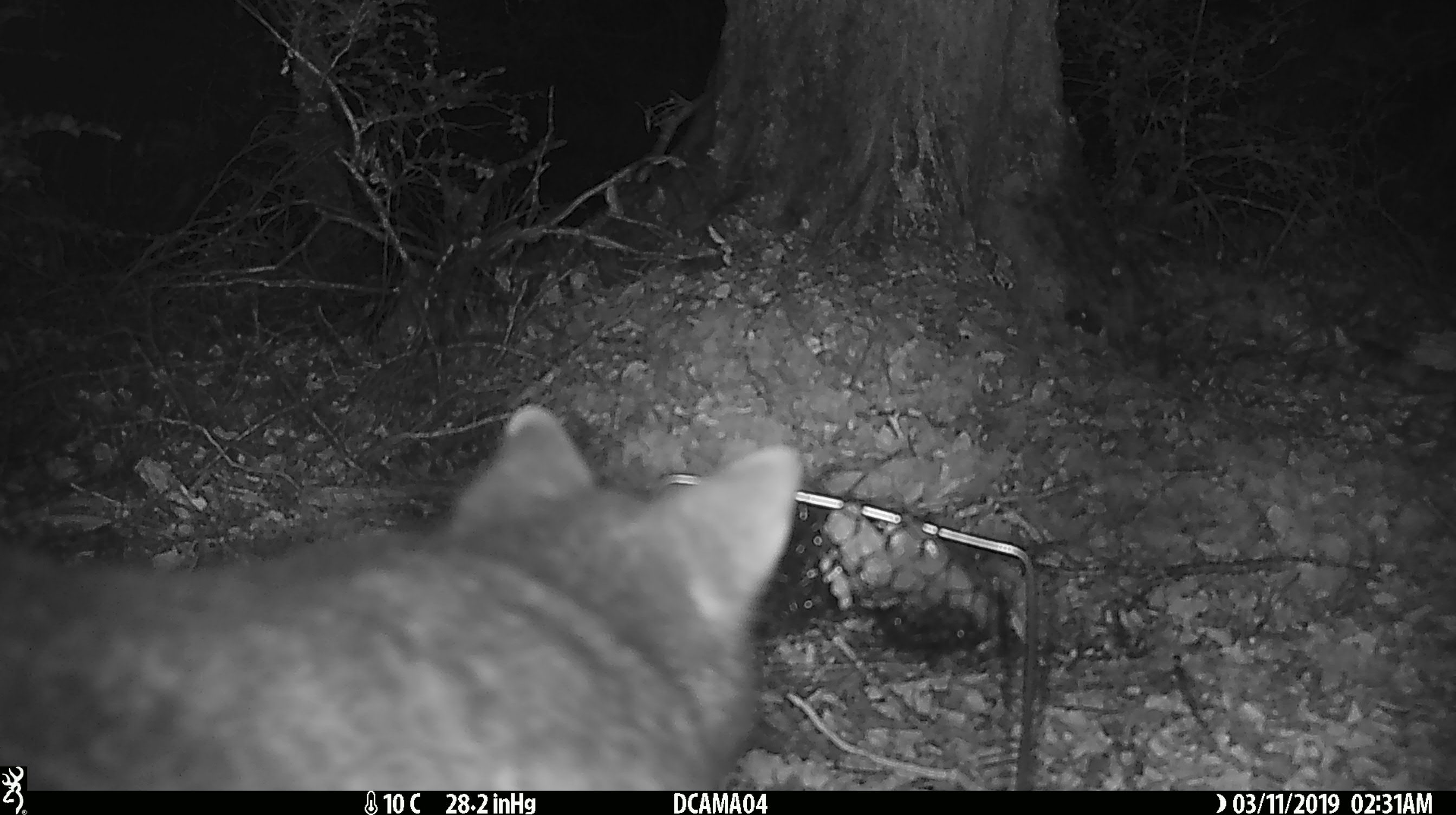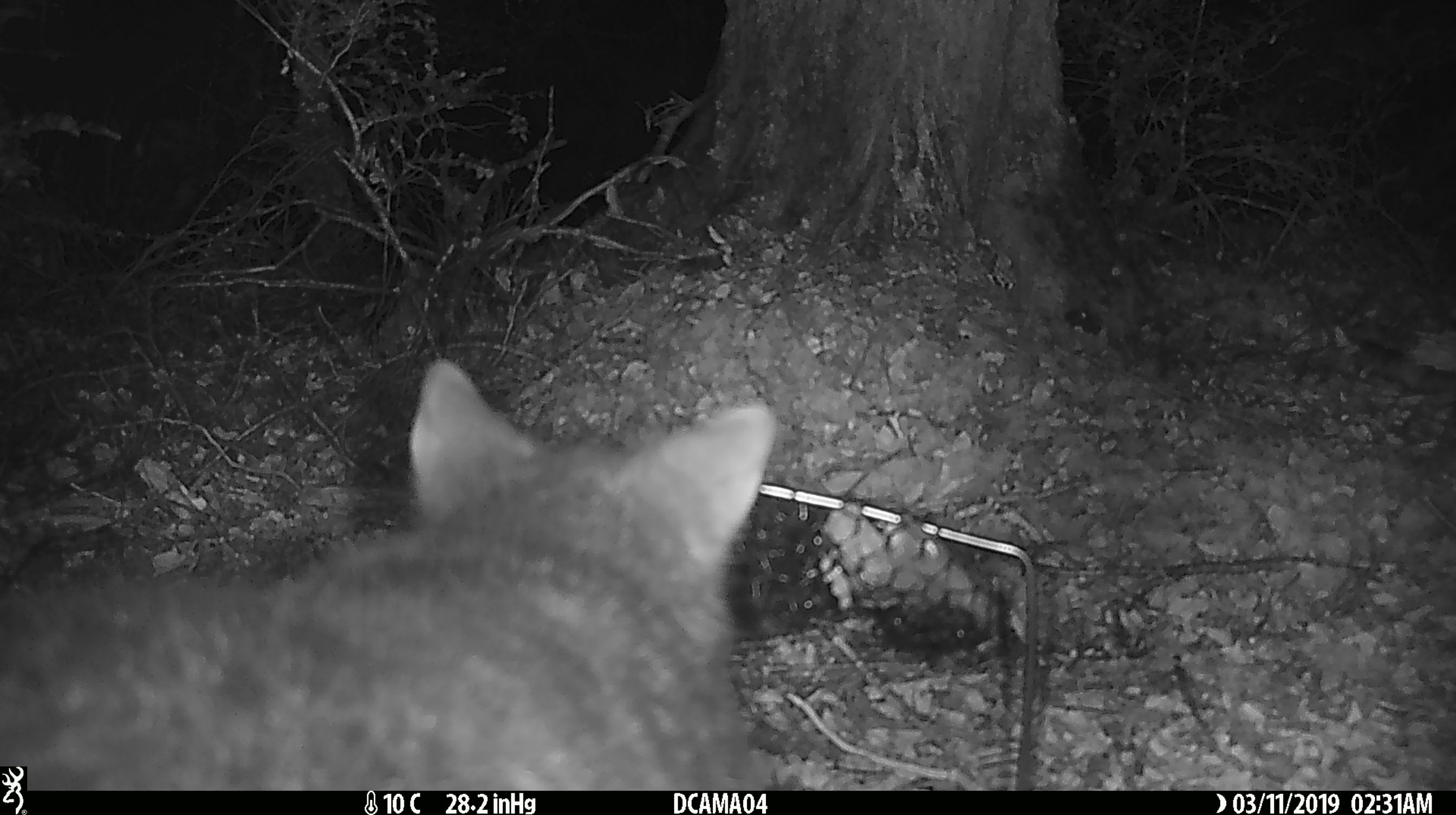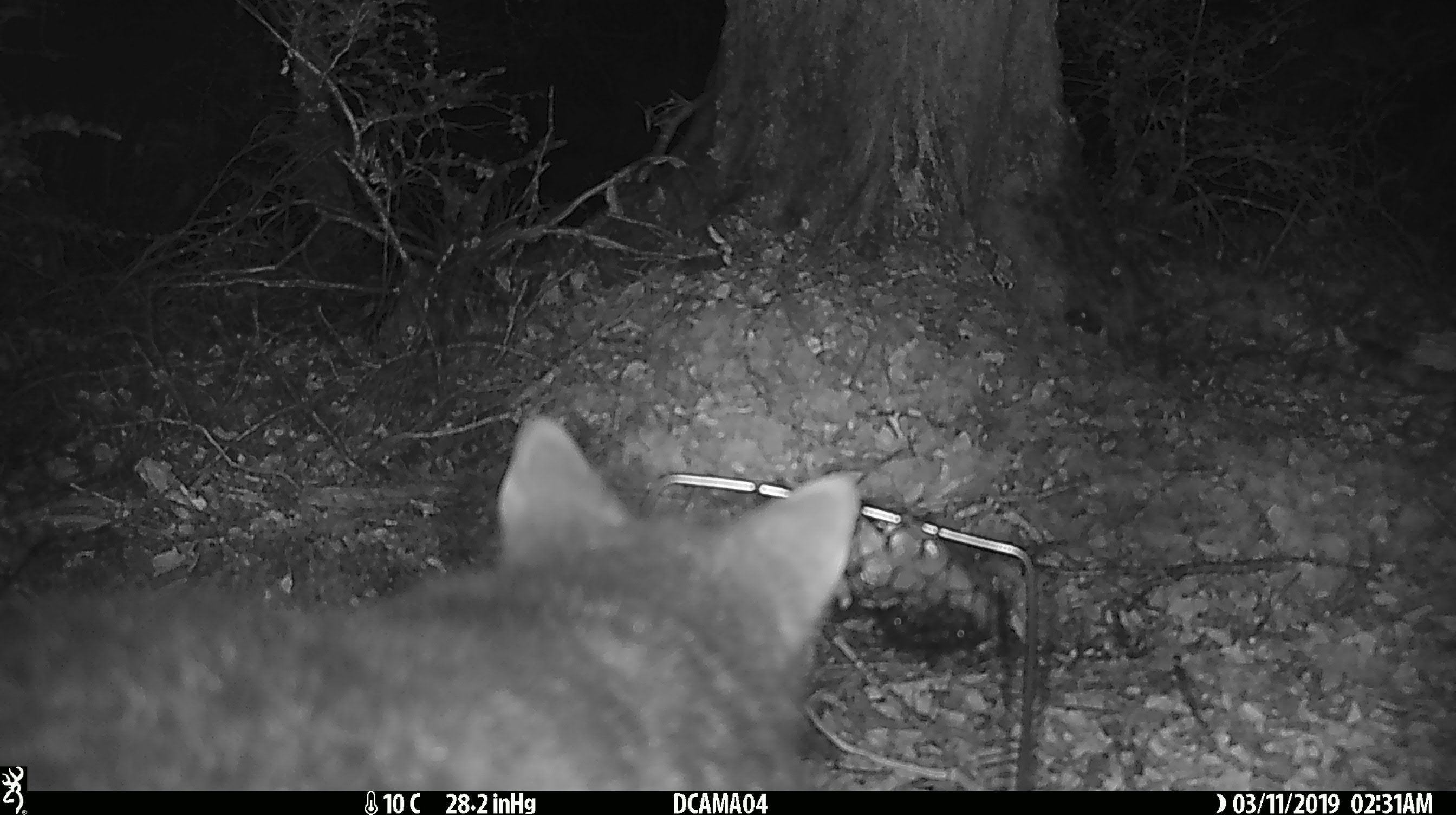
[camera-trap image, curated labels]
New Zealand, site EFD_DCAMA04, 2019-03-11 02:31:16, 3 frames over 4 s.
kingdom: Animalia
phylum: Chordata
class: Mammalia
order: Diprotodontia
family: Phalangeridae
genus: Trichosurus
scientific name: Trichosurus vulpecula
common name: common brushtail possum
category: possum